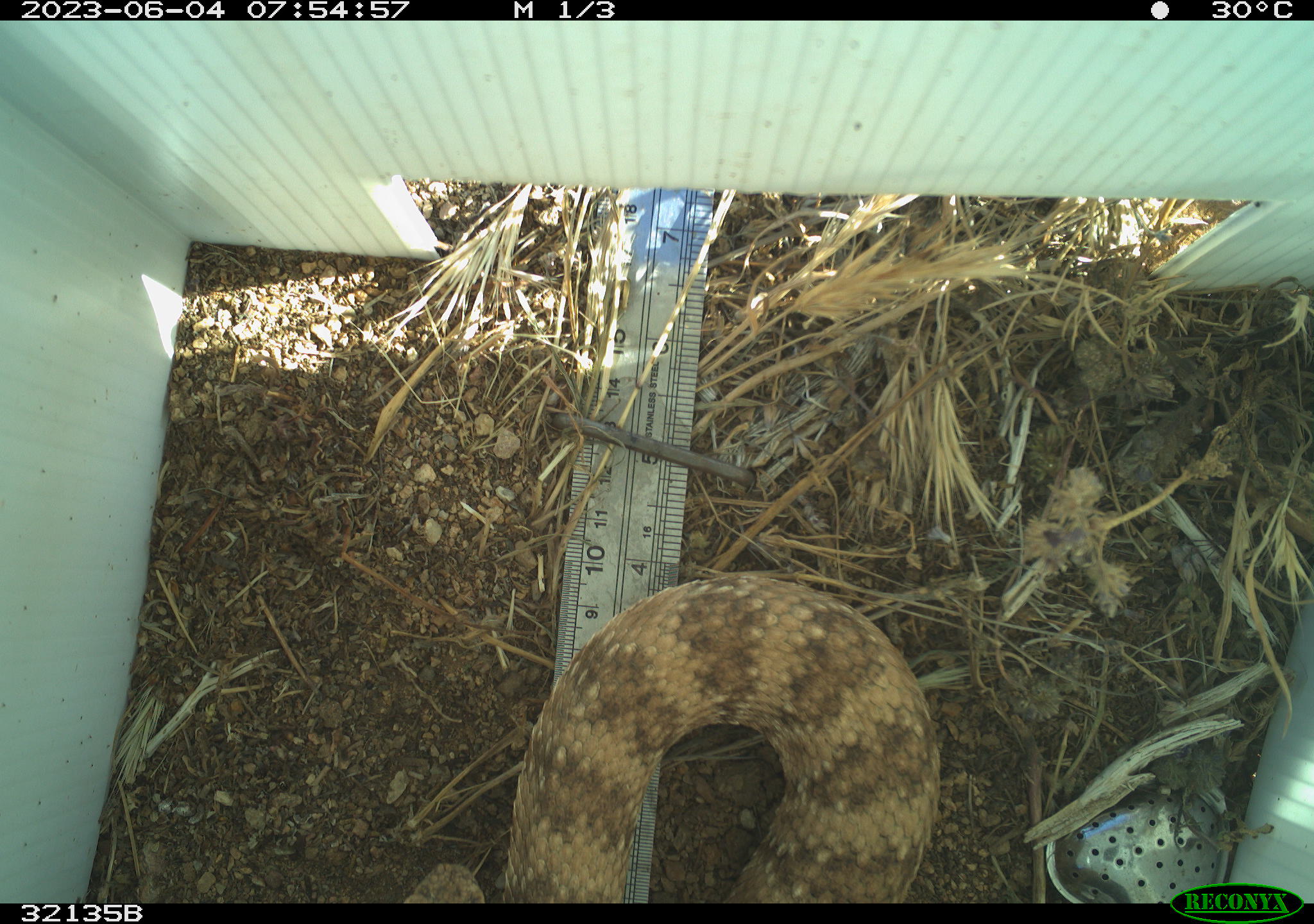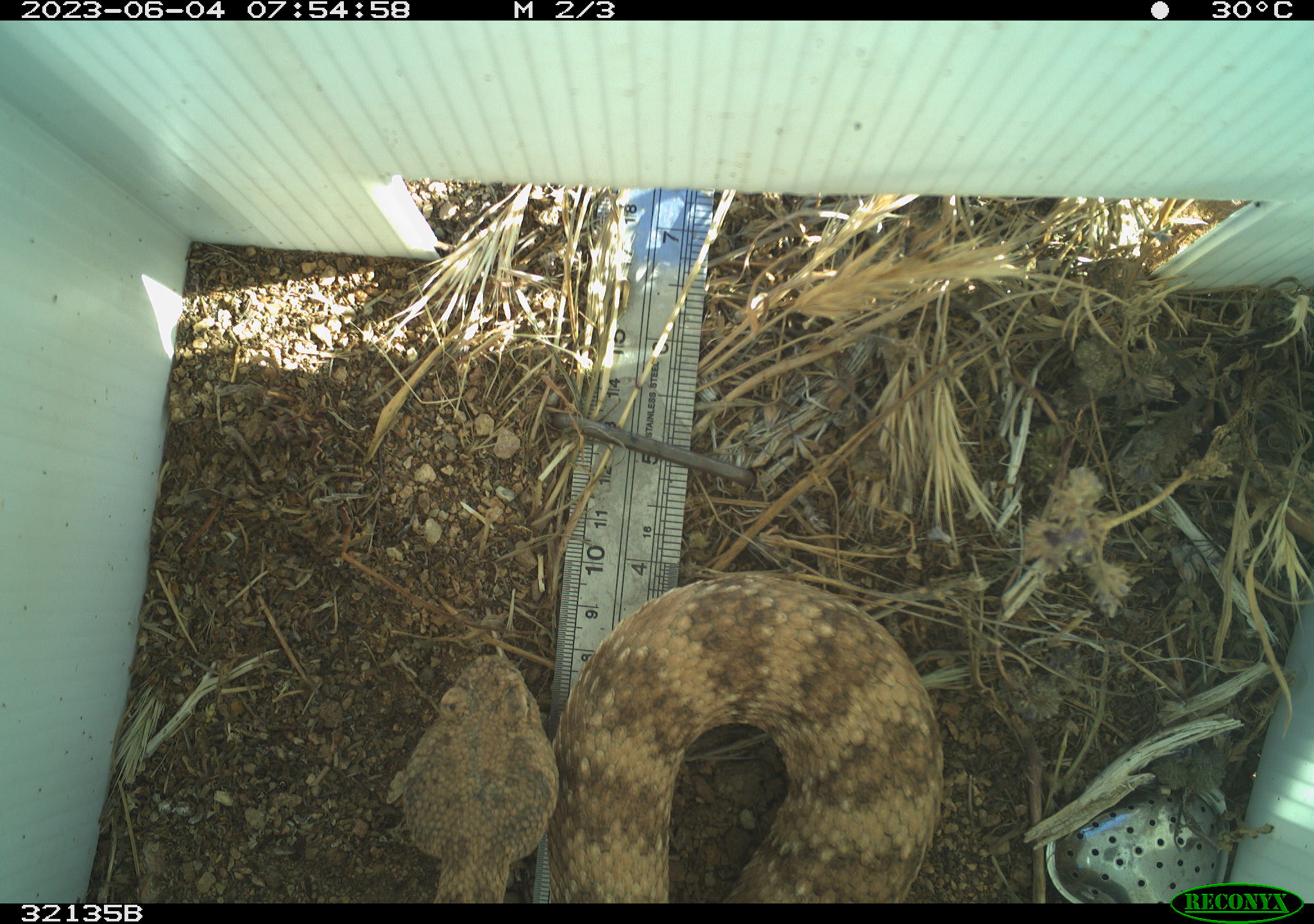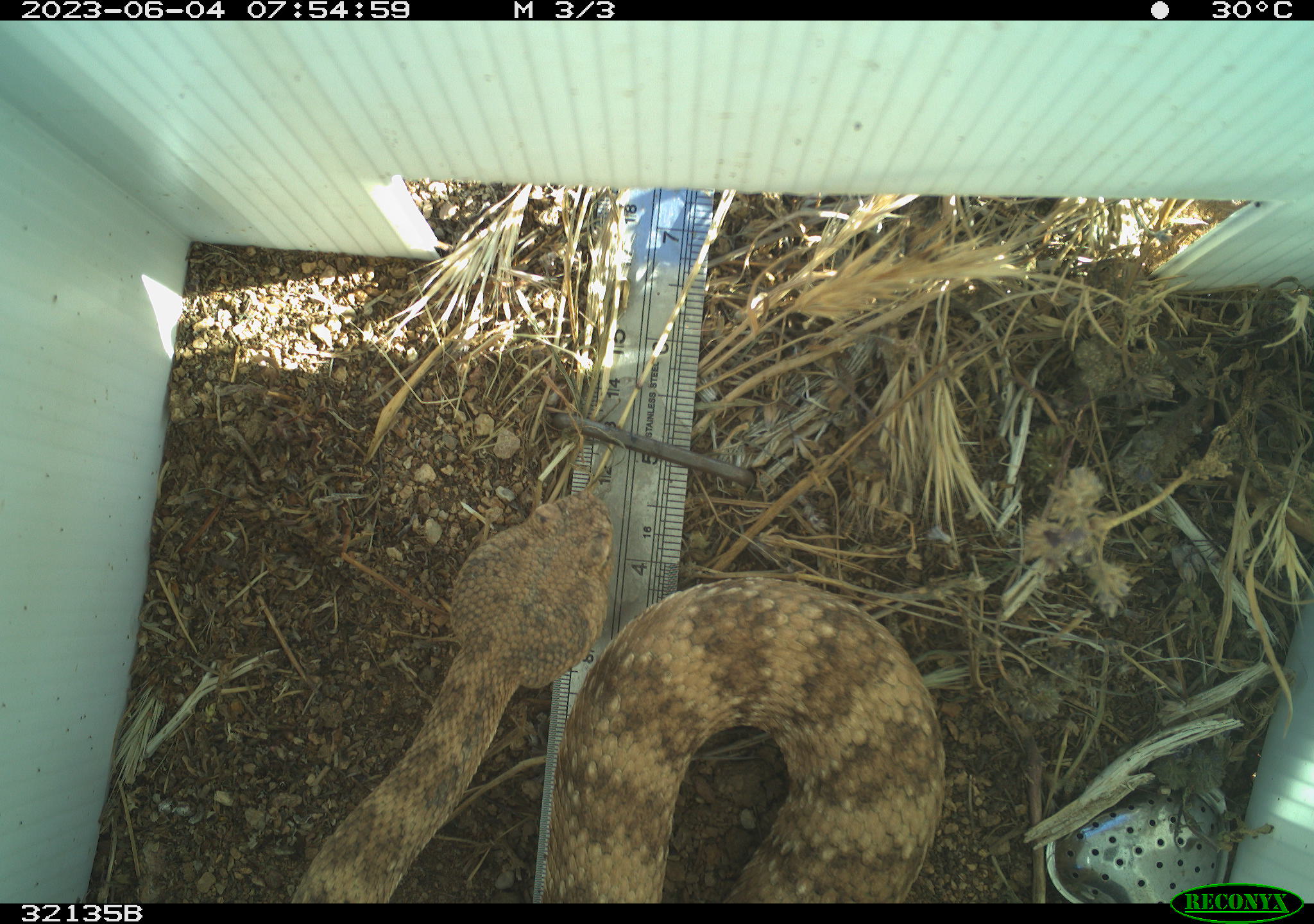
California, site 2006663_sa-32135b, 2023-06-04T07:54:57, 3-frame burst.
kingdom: Animalia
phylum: Chordata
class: Reptilia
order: Squamata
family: Viperidae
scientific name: Viperidae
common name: adders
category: viperidae family